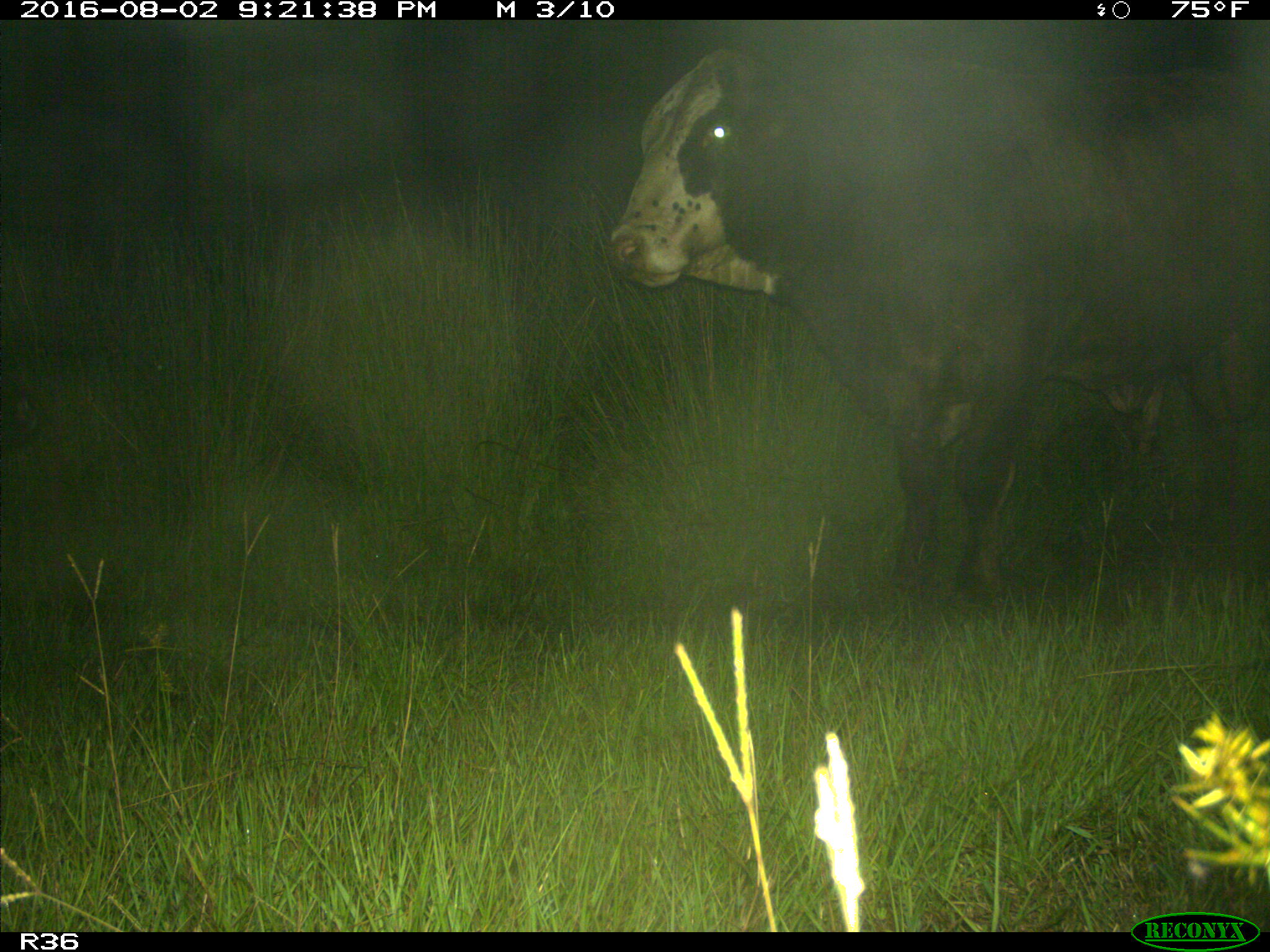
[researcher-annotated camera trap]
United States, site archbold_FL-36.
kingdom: Animalia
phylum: Chordata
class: Mammalia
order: Artiodactyla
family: Bovidae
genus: Bos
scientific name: Bos taurus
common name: domestic cow